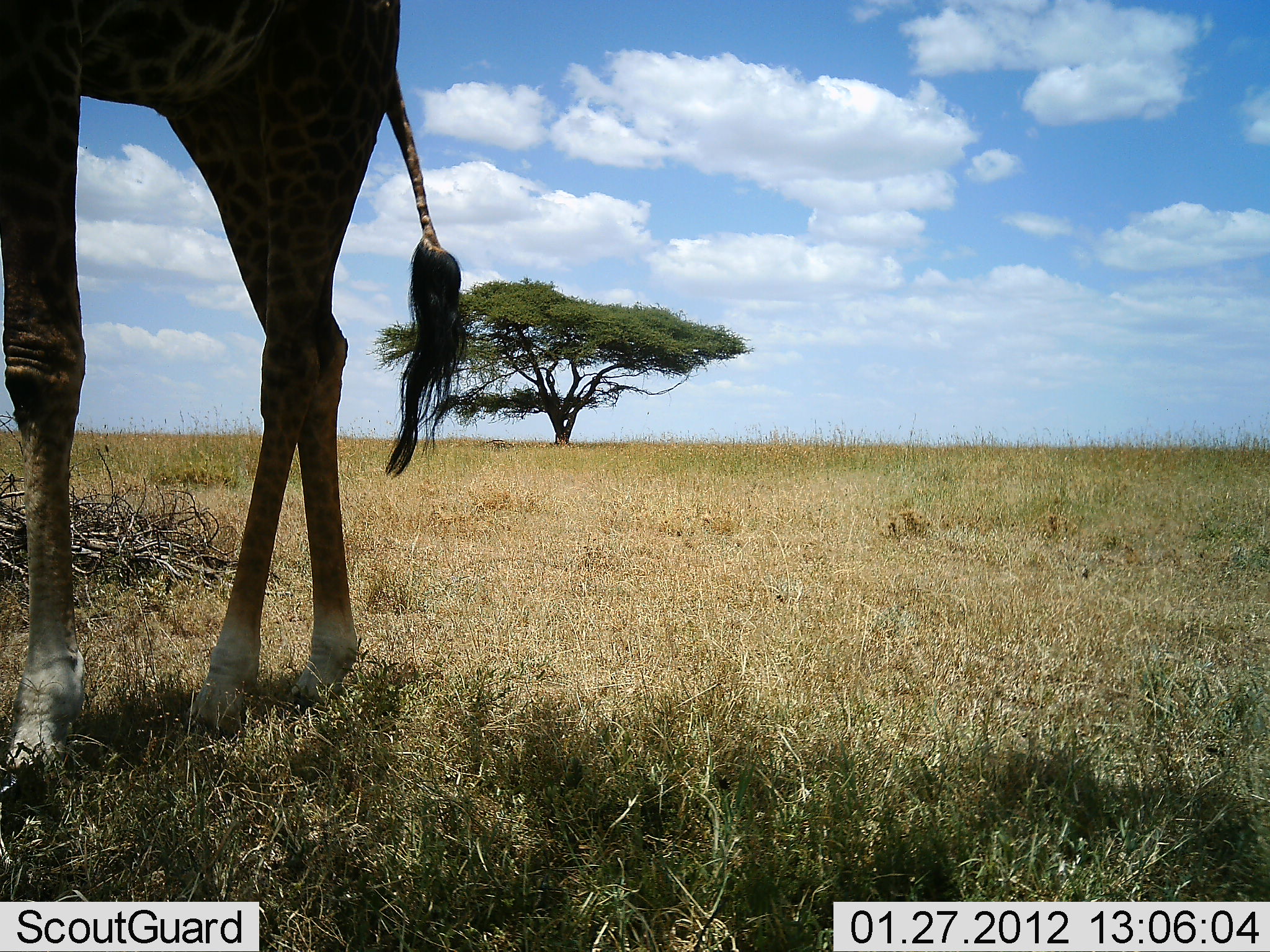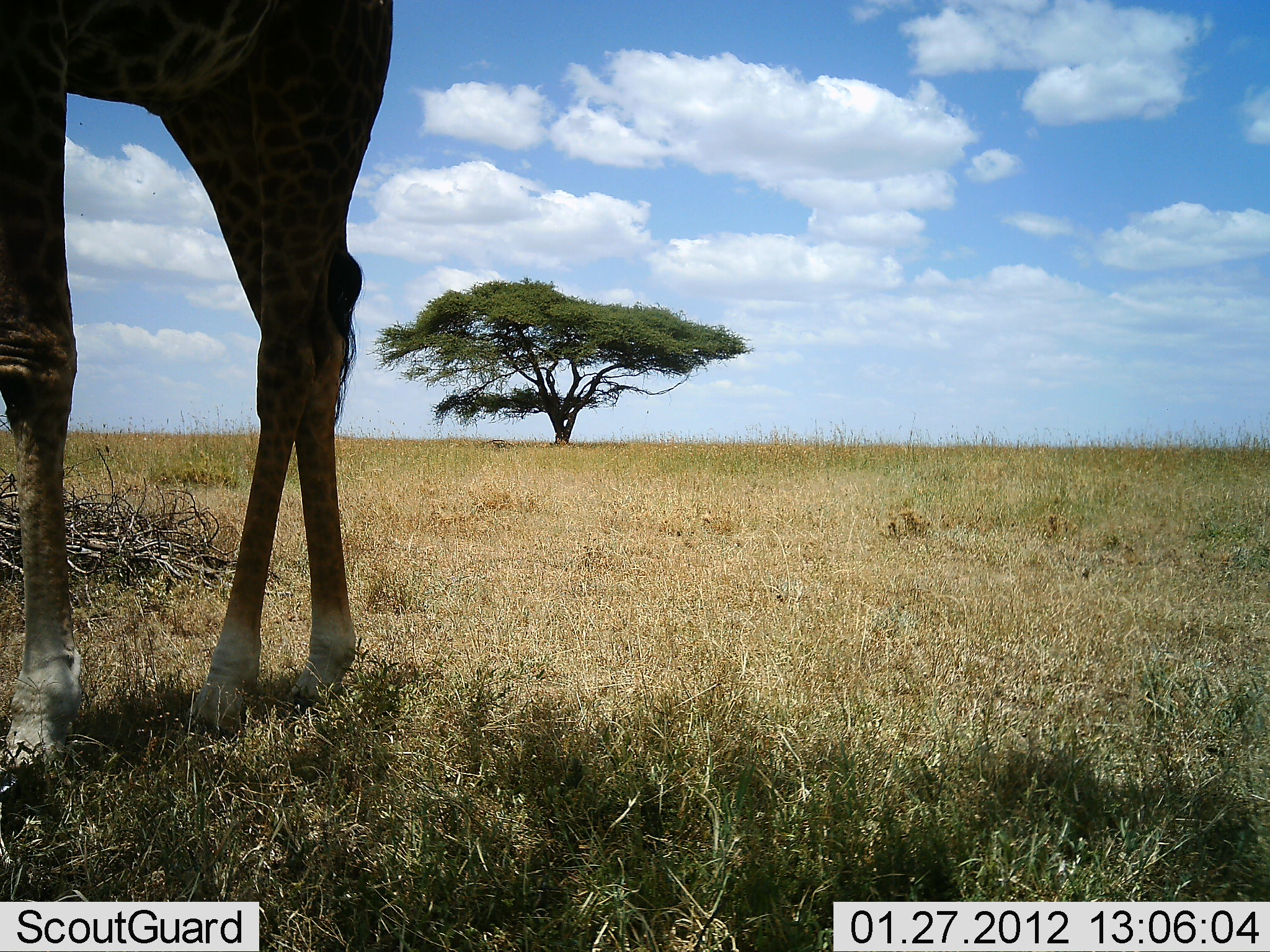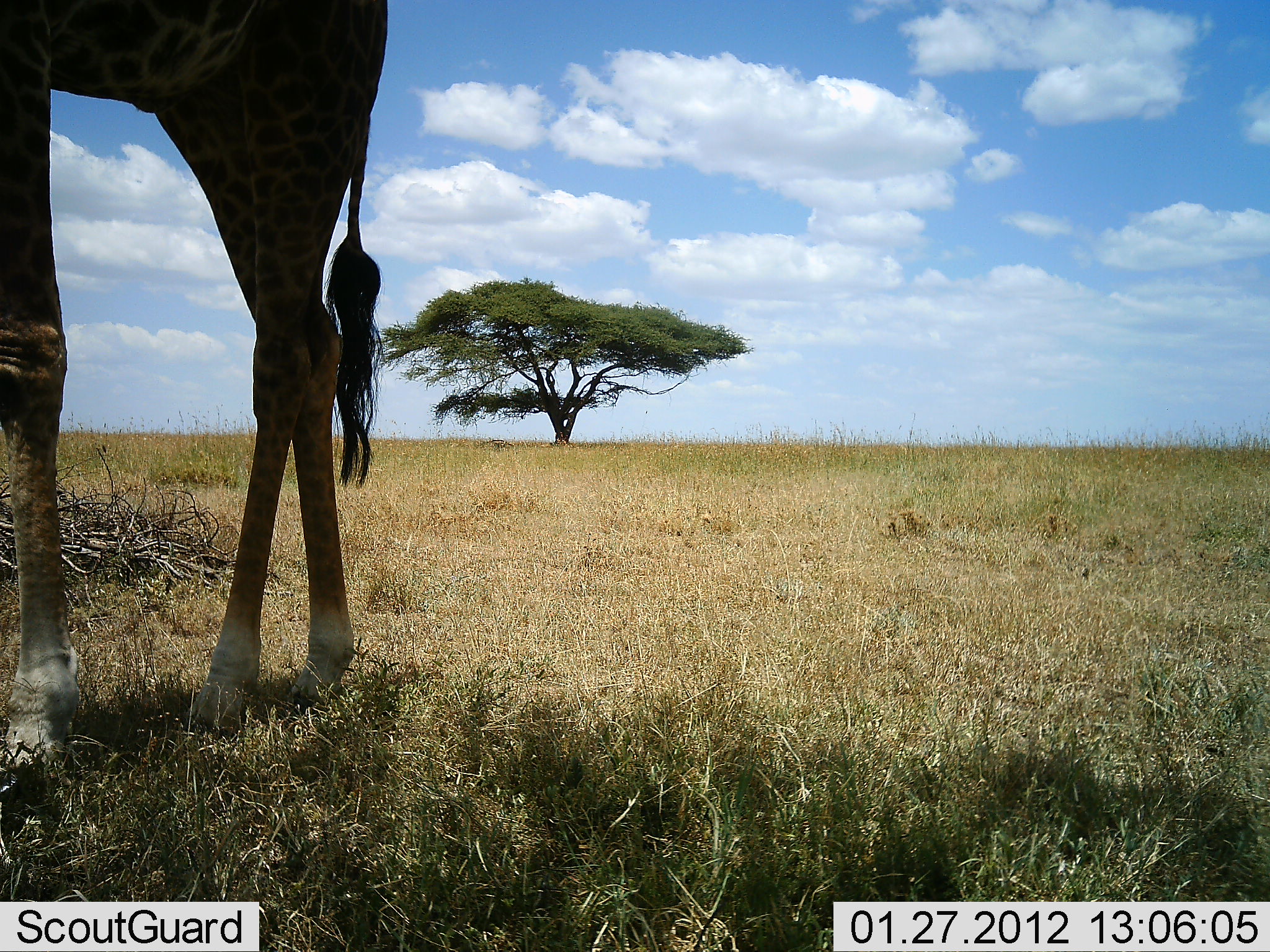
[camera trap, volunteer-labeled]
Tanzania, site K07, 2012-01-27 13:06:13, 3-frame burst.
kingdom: Animalia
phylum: Chordata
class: Mammalia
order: Artiodactyla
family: Giraffidae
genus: Giraffa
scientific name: Giraffa camelopardalis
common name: giraffe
Giraffe (Giraffa camelopardalis), count 1. Behavior (volunteer vote fractions): standing 85%, resting 0%, moving 8%, interacting 0%. Young present (vote fraction): 0%. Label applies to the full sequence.